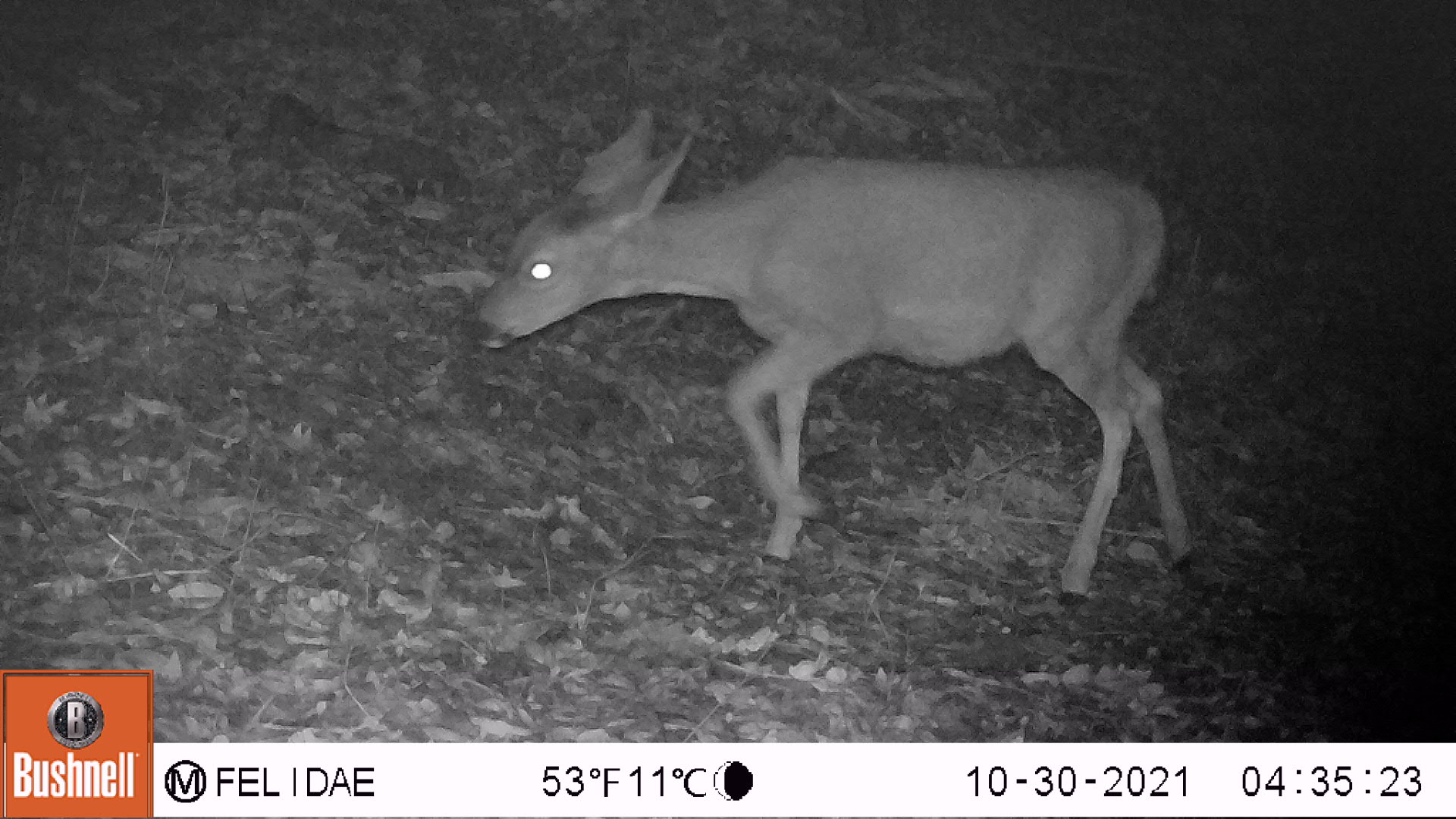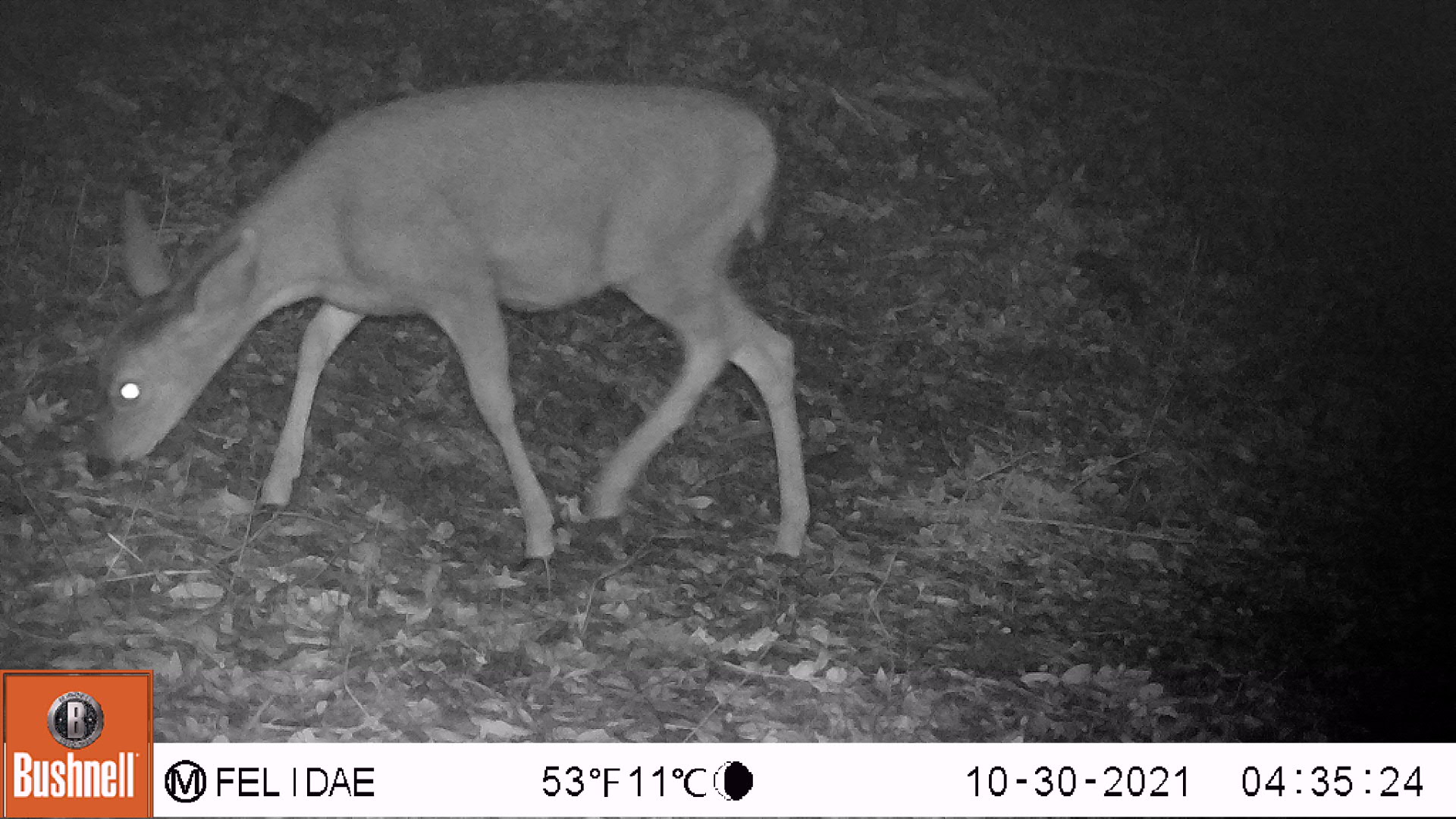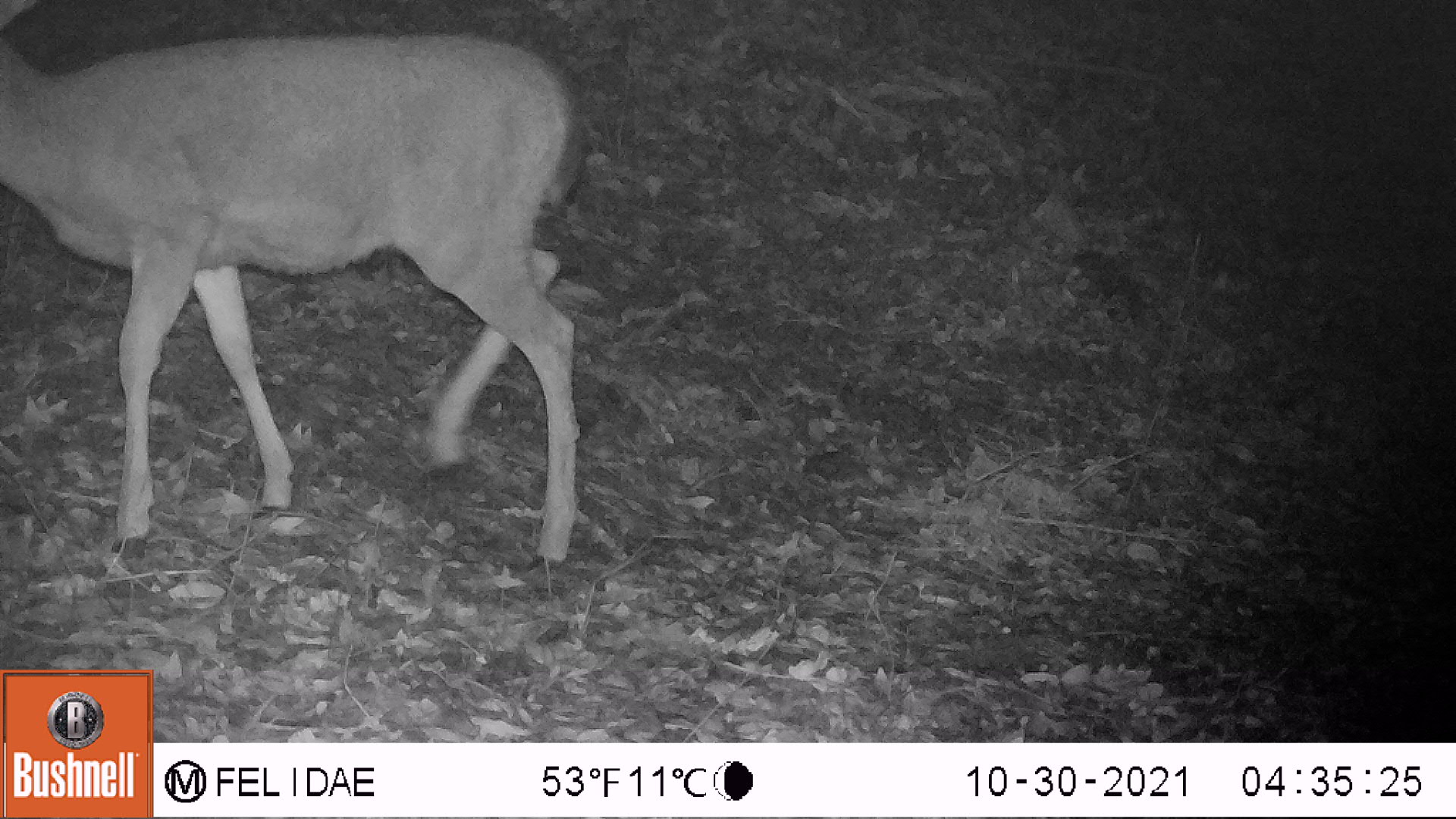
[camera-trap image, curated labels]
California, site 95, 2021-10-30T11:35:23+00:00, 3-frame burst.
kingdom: Animalia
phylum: Chordata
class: Mammalia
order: Artiodactyla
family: Cervidae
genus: Odocoileus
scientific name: Odocoileus hemionus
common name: mule deer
Mule deer (Odocoileus hemionus).